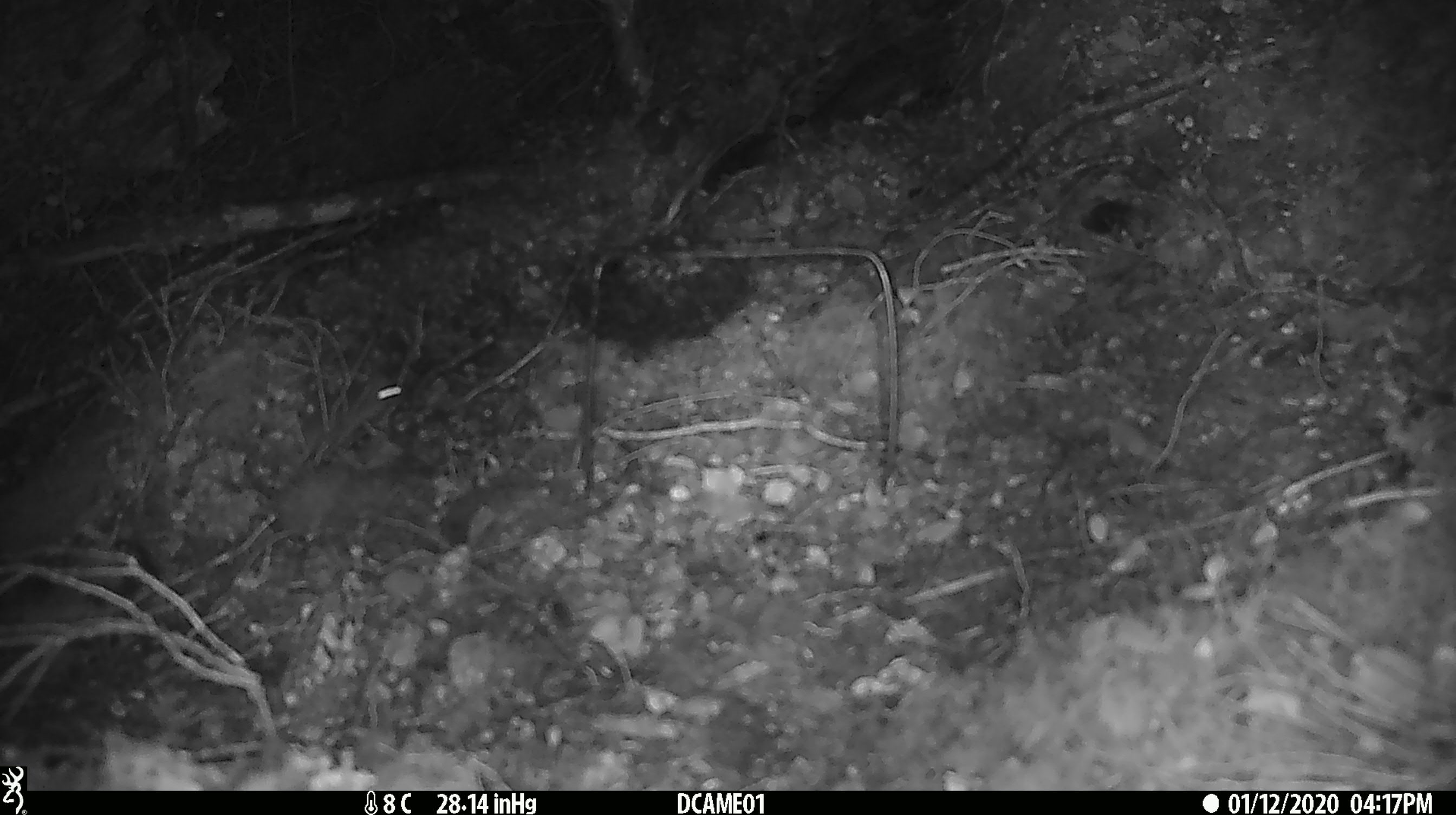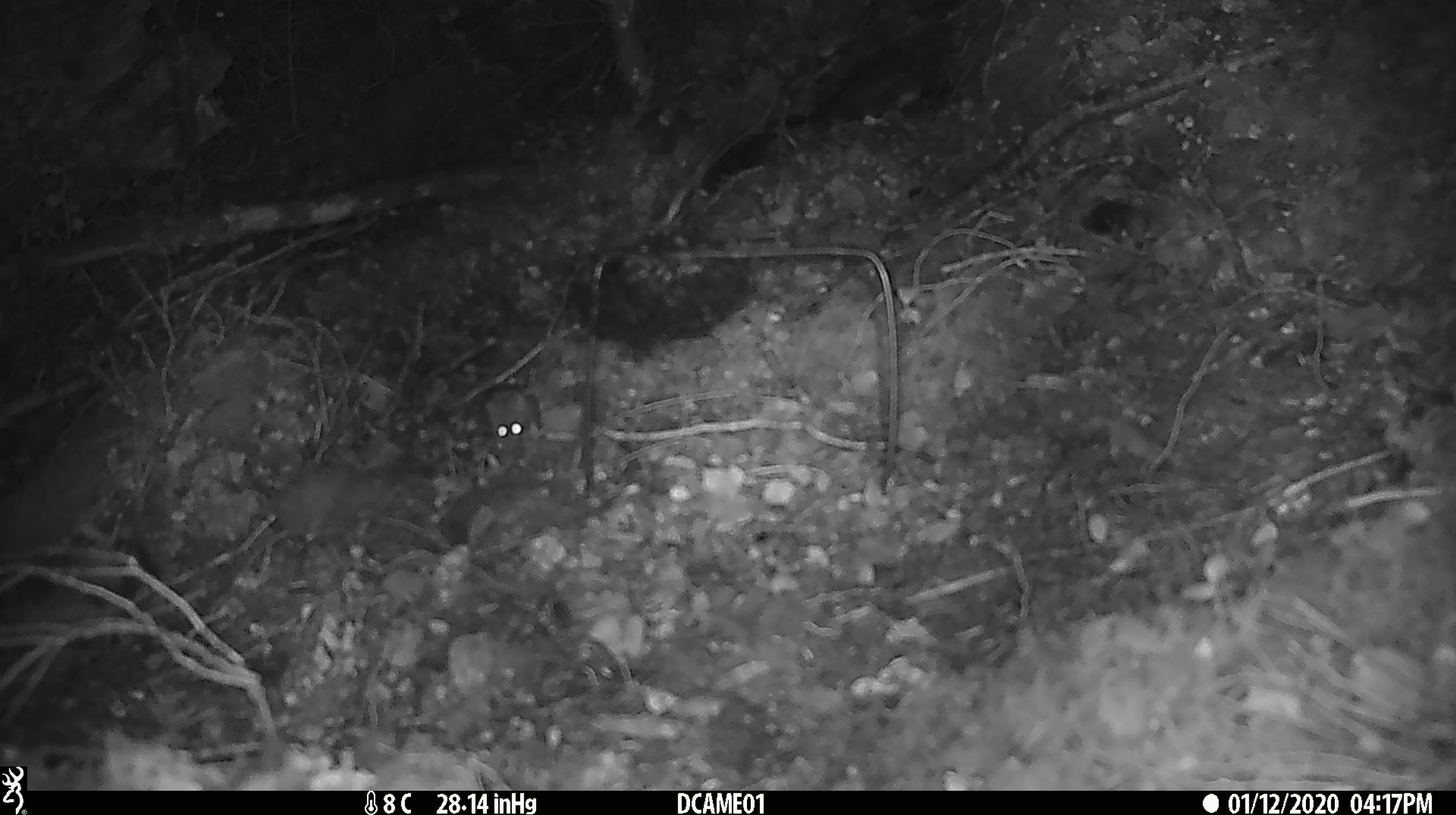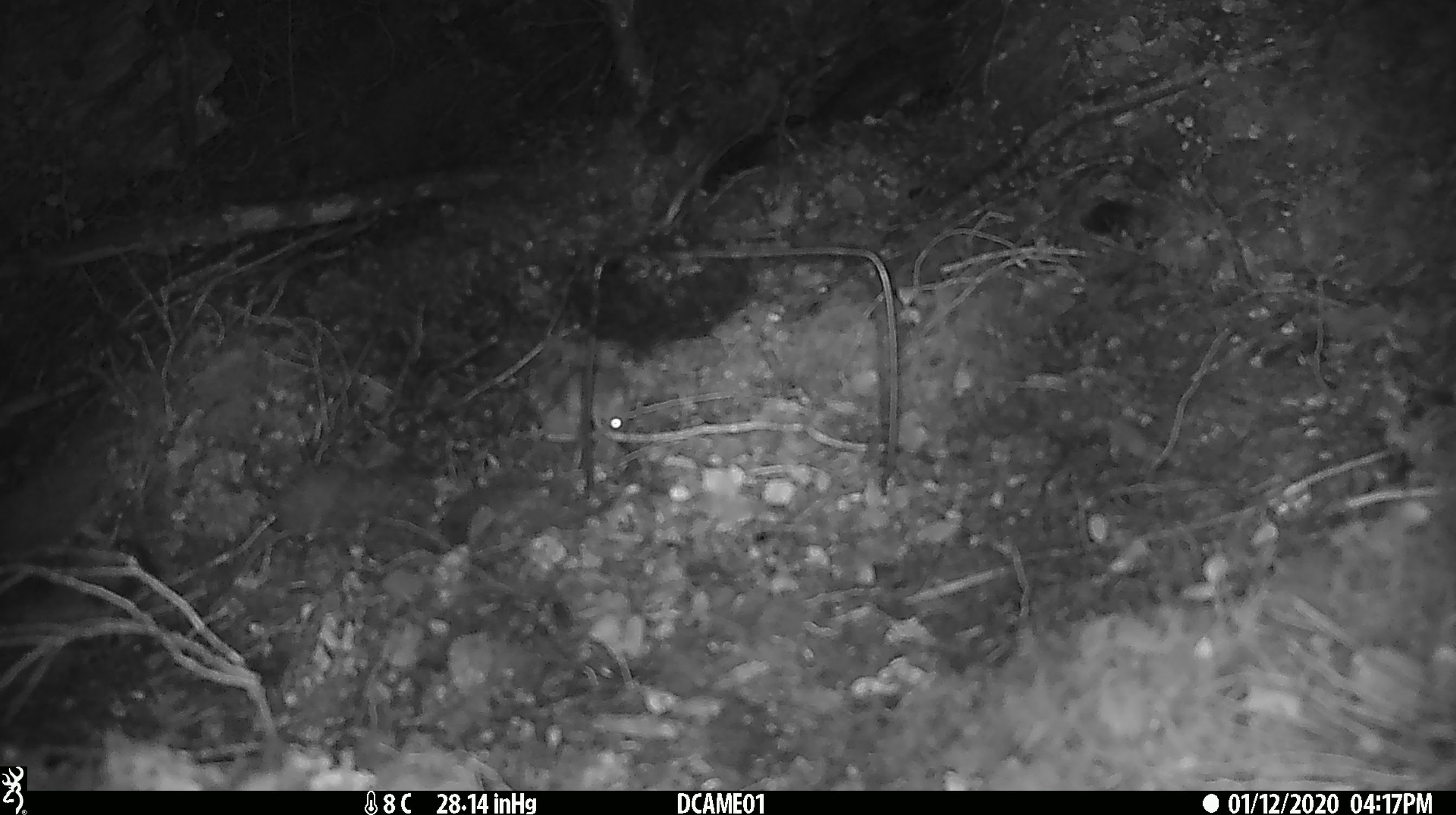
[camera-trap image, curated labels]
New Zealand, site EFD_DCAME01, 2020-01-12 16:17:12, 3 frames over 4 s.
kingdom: Animalia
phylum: Chordata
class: Mammalia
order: Rodentia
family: Muridae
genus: Mus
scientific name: Mus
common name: mouse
Mouse (Mus).